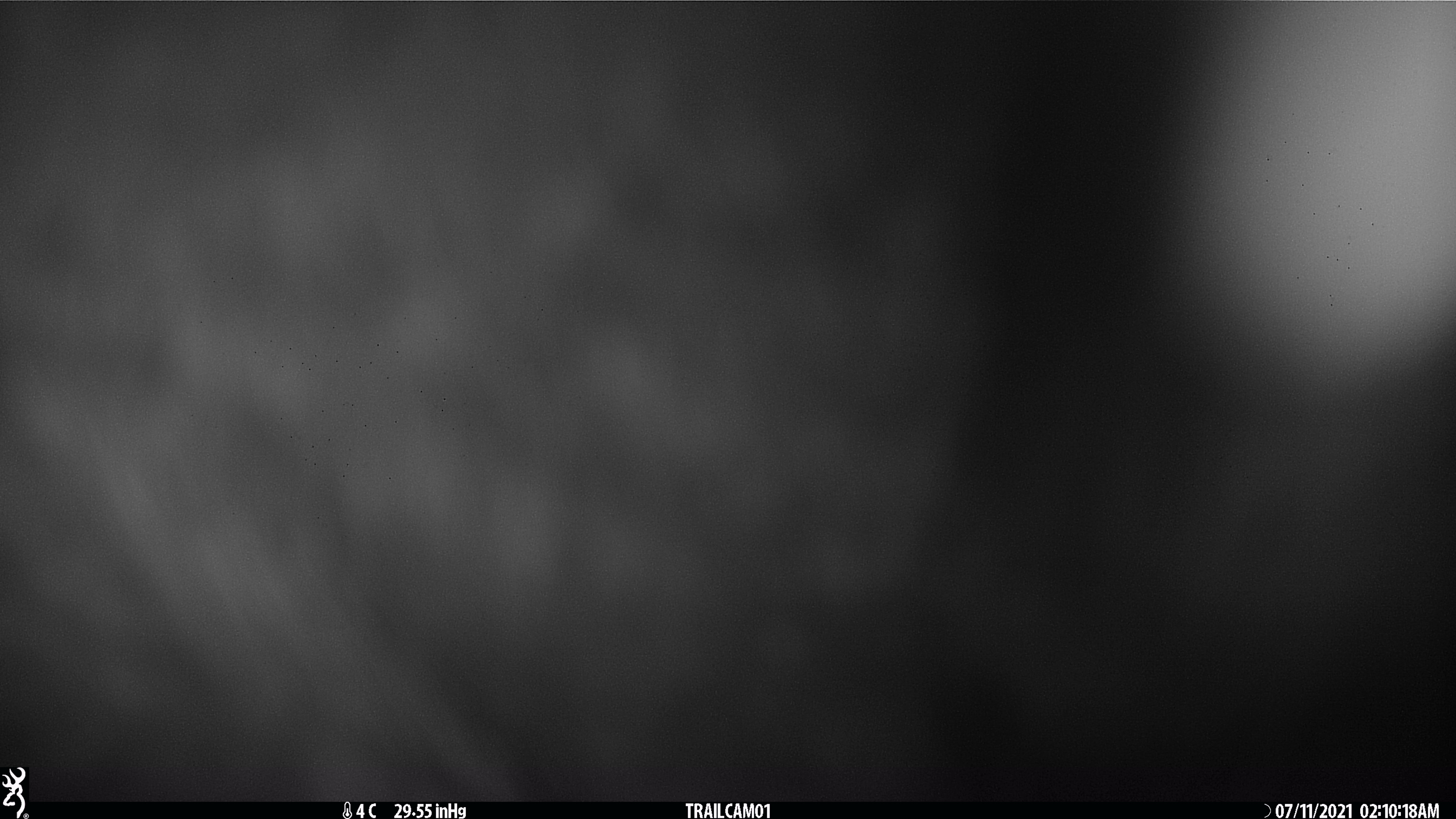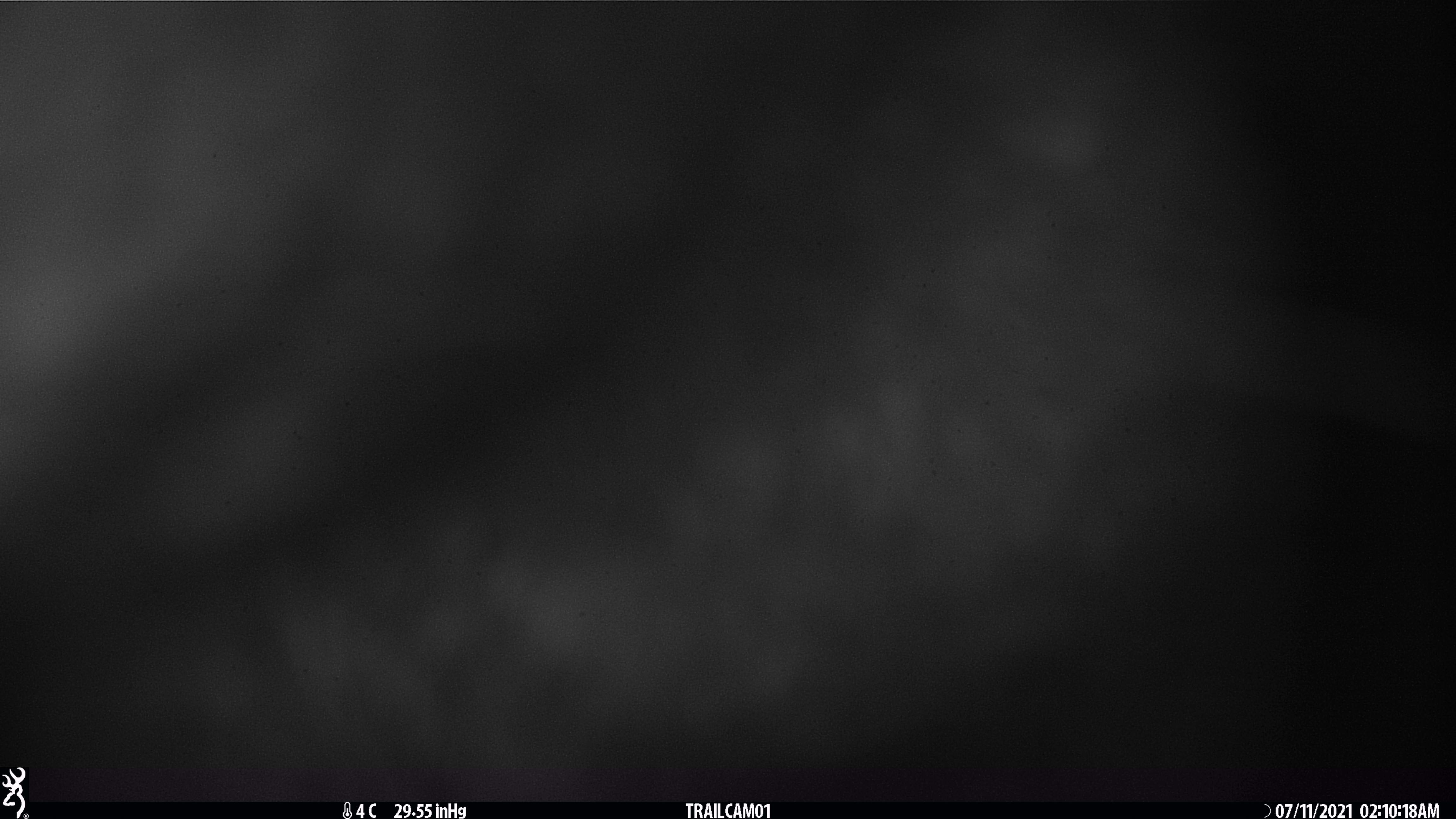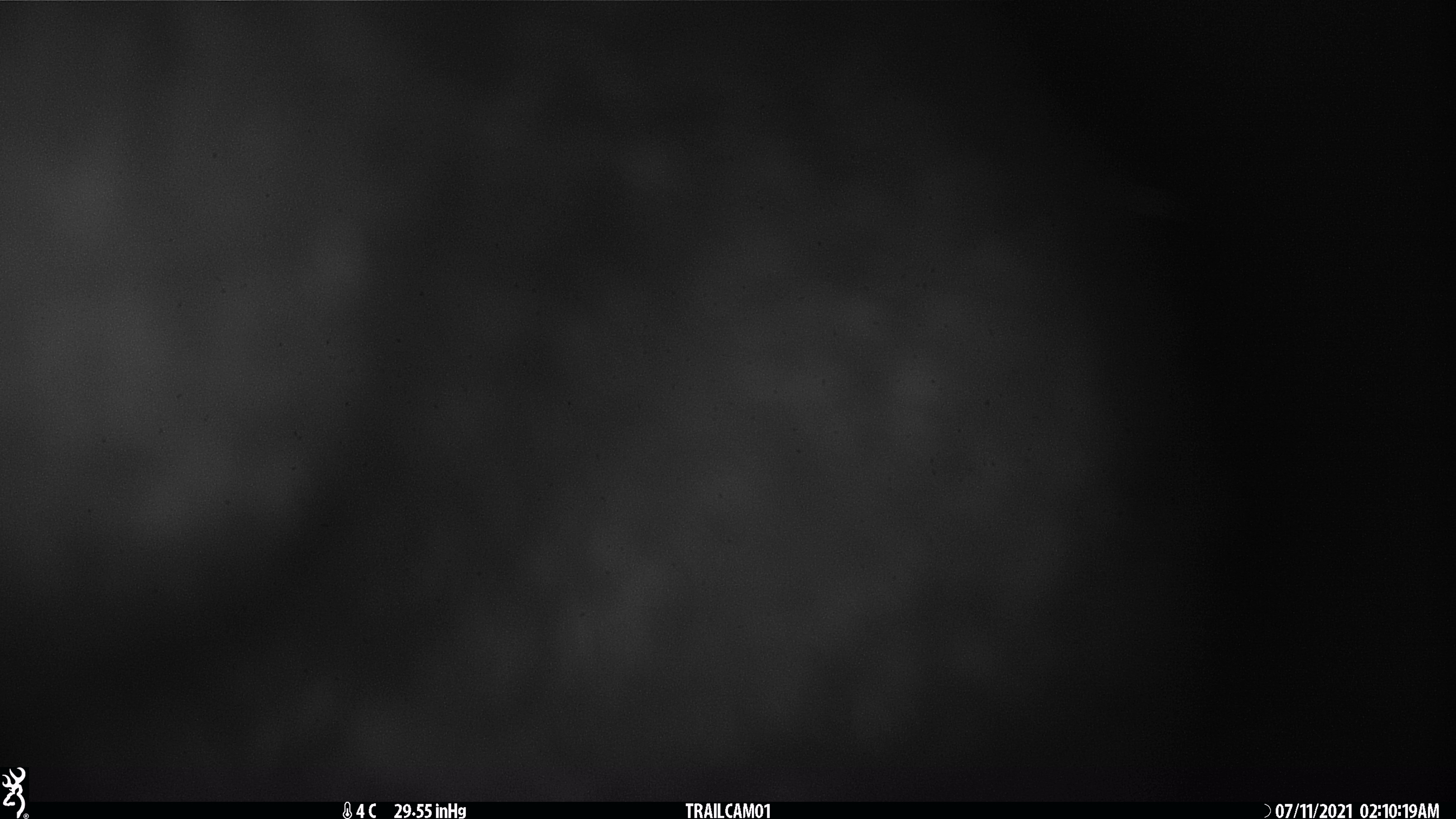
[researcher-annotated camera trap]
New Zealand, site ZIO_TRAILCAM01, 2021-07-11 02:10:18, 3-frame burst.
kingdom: Animalia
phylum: Chordata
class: Mammalia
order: Diprotodontia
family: Phalangeridae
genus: Trichosurus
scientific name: Trichosurus vulpecula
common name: common brushtail possum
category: possum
Possum (common brushtail possum) (Trichosurus vulpecula).